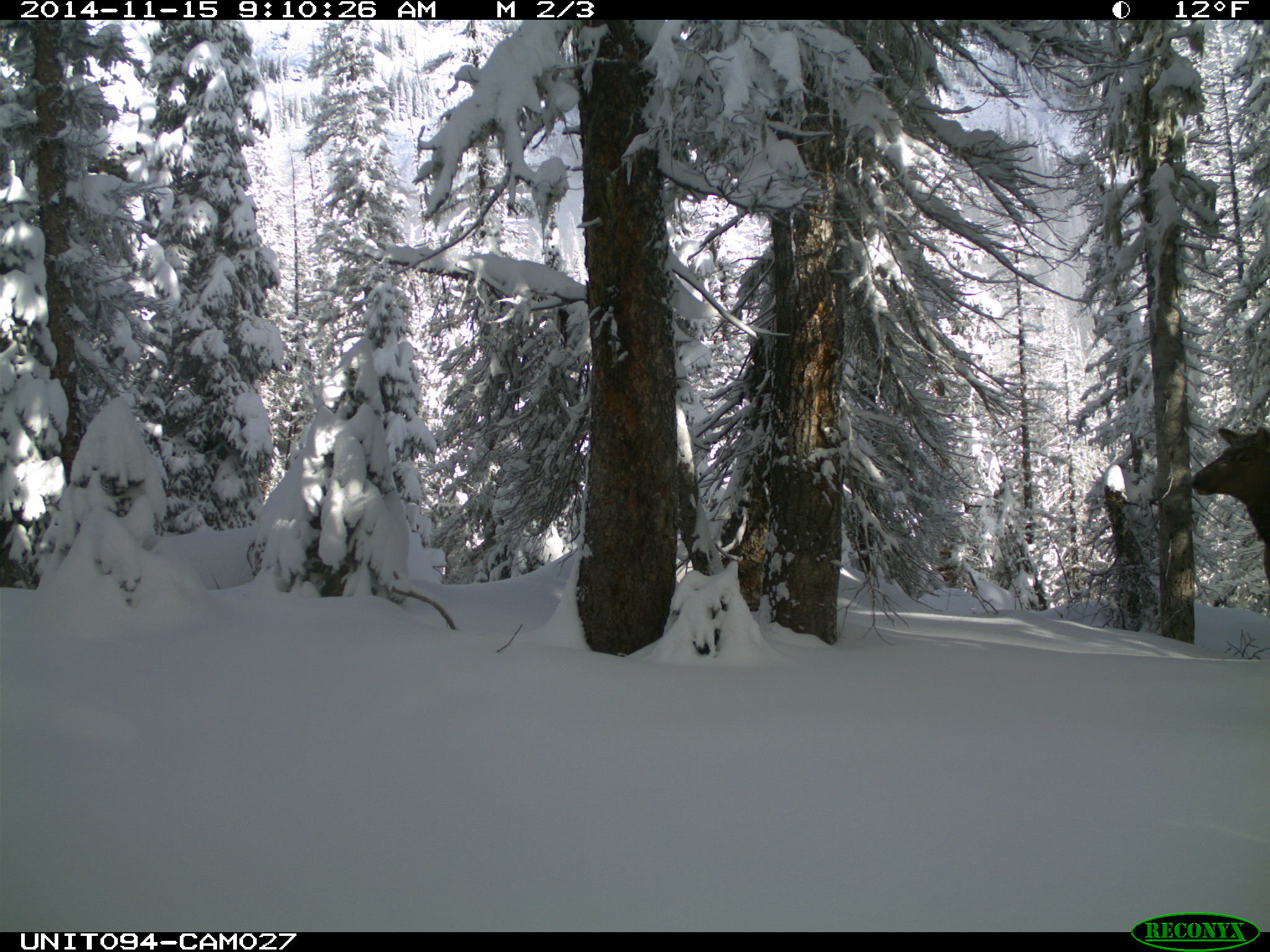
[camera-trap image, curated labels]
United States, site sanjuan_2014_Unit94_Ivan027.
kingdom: Animalia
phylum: Chordata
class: Mammalia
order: Artiodactyla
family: Cervidae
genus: Cervus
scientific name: Cervus elaphus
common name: red deer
Cervus elaphus (red deer).